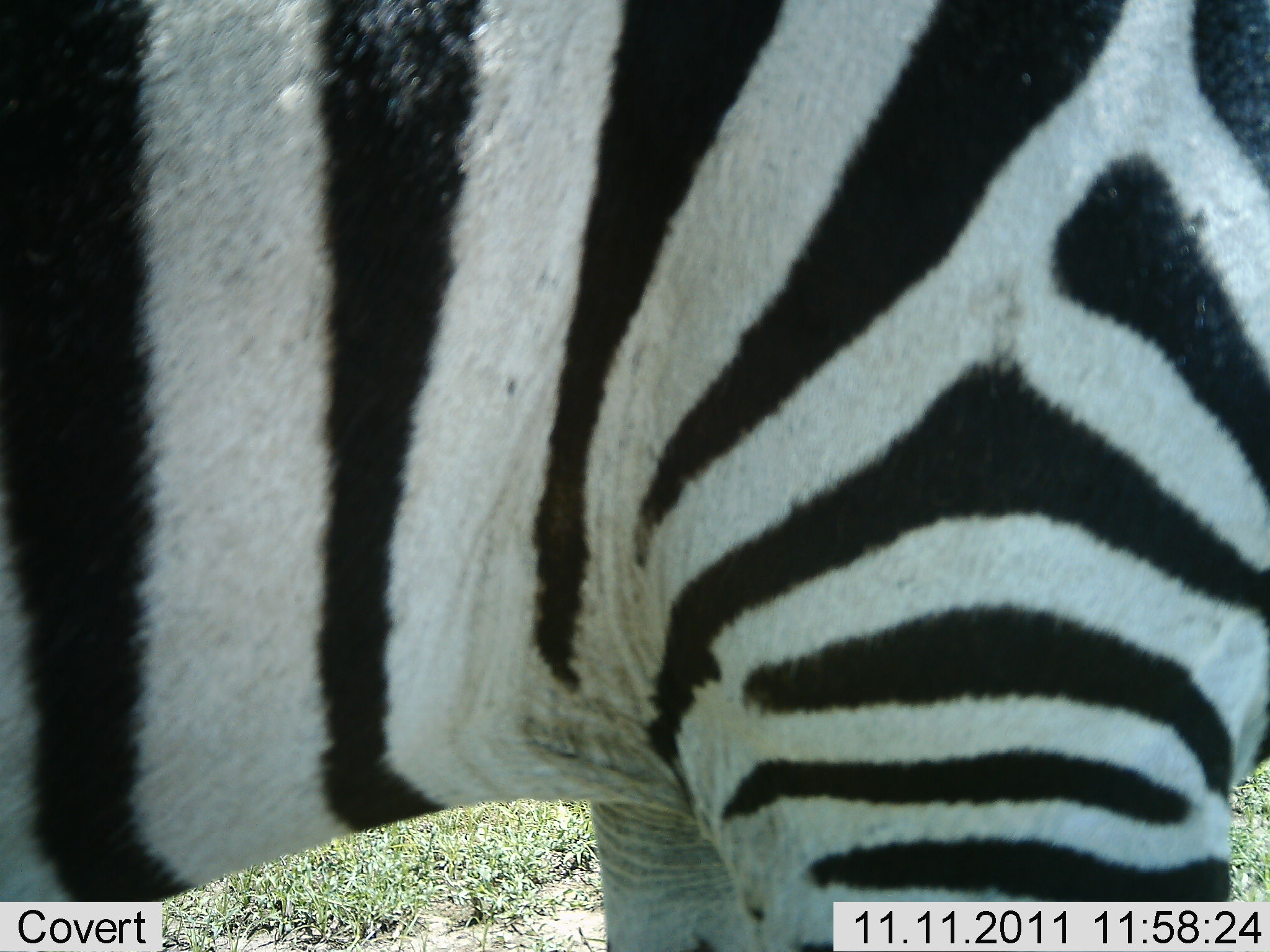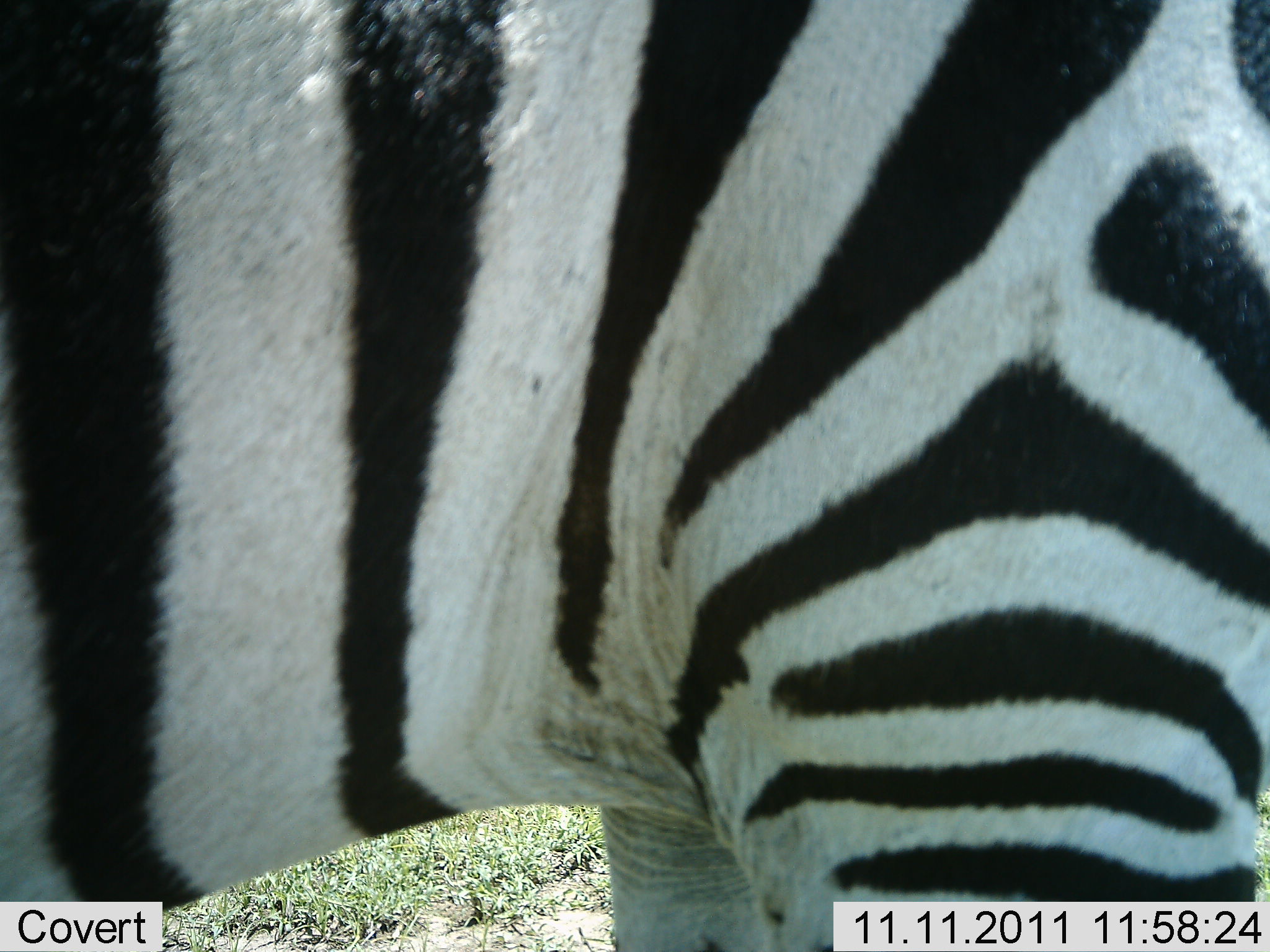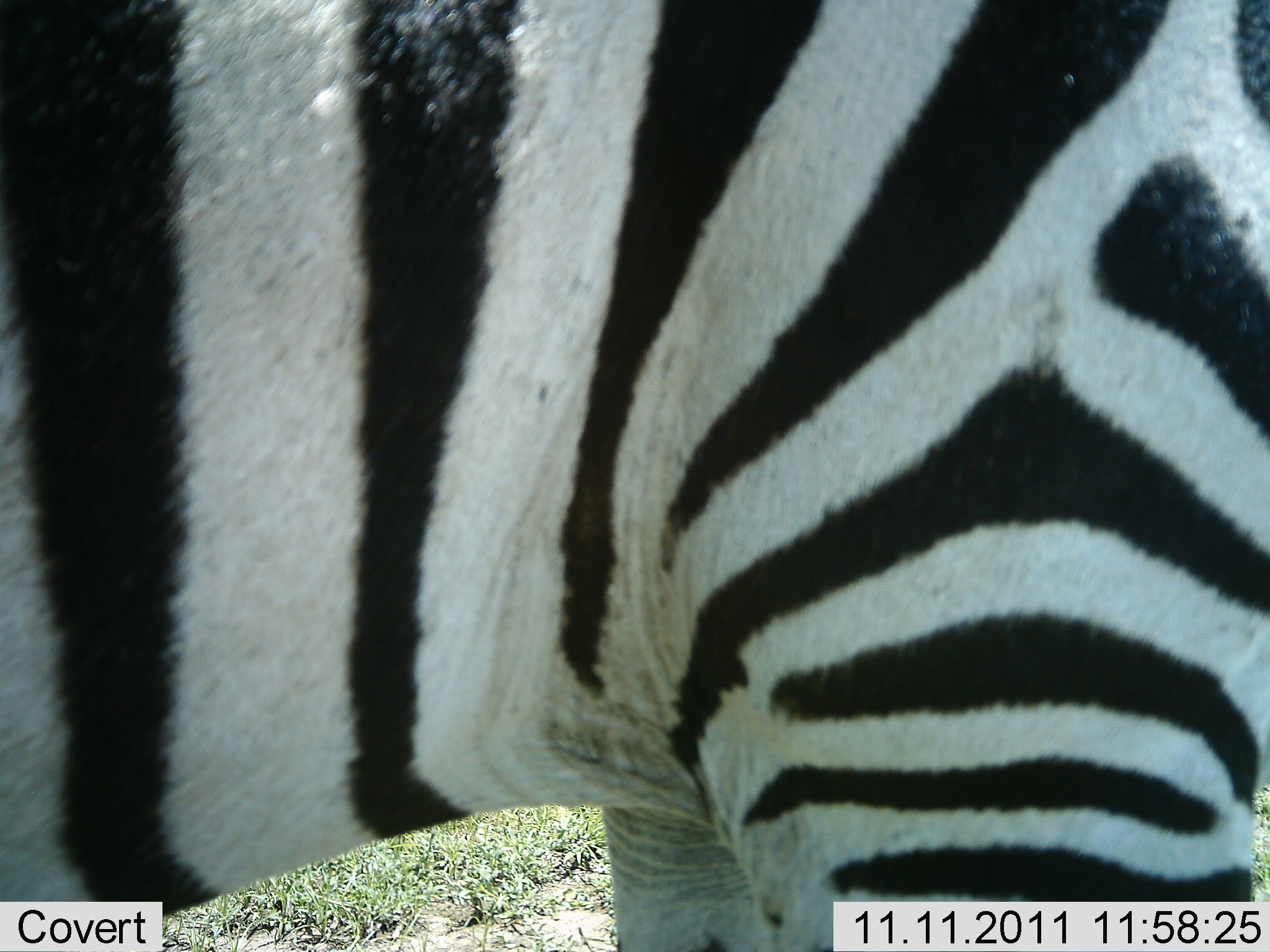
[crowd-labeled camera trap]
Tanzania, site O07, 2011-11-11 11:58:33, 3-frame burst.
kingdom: Animalia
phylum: Chordata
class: Mammalia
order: Perissodactyla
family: Equidae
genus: Equus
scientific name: Equus quagga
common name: plains zebra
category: zebra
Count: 1.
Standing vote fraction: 100%.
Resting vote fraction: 0%.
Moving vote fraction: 0%.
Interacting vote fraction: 0%.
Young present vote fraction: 0%.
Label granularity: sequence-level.